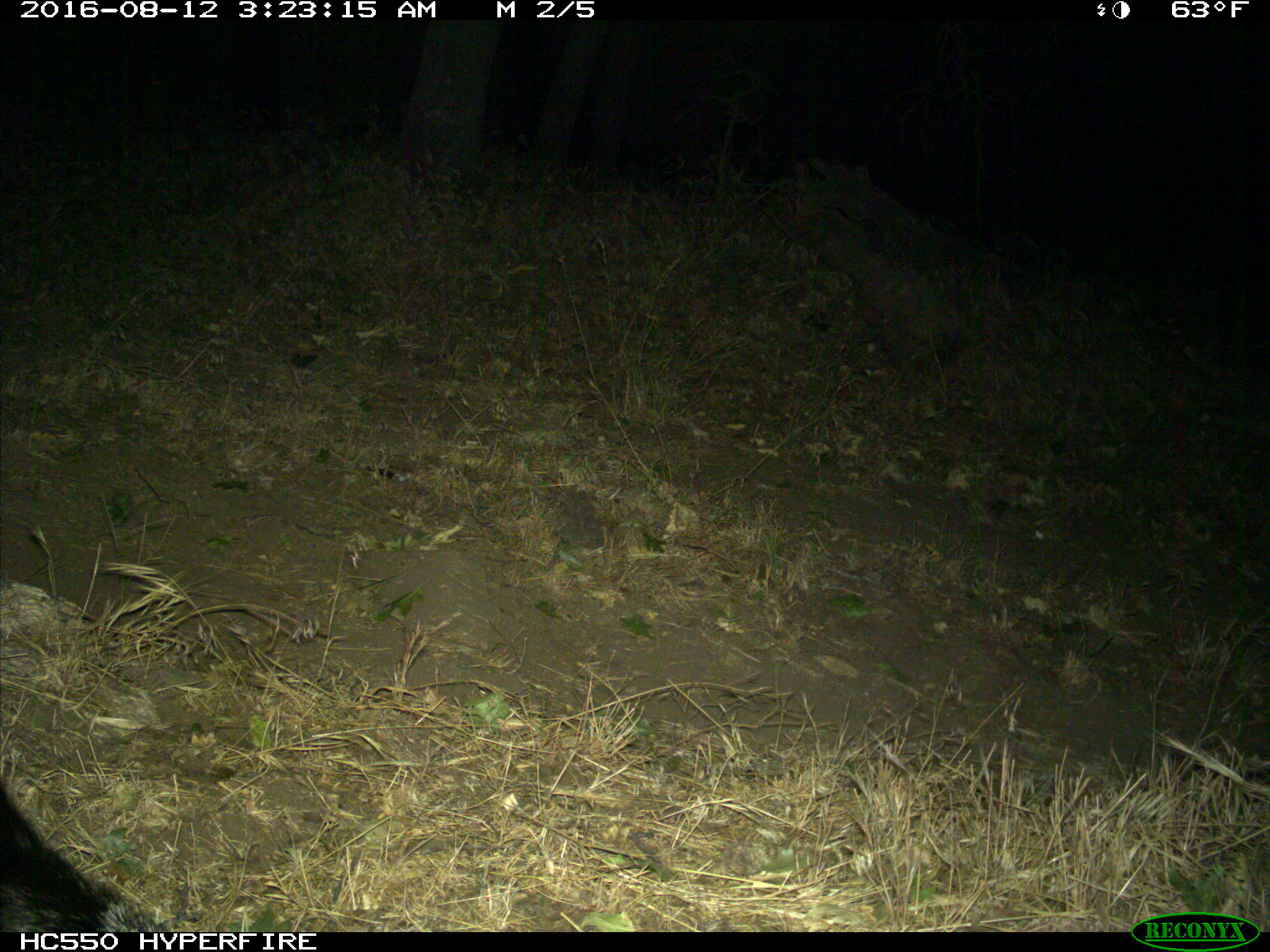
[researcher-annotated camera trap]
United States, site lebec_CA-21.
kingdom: Animalia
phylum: Chordata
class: Mammalia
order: Carnivora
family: Canidae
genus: Urocyon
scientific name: Urocyon cinereoargenteus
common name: gray fox